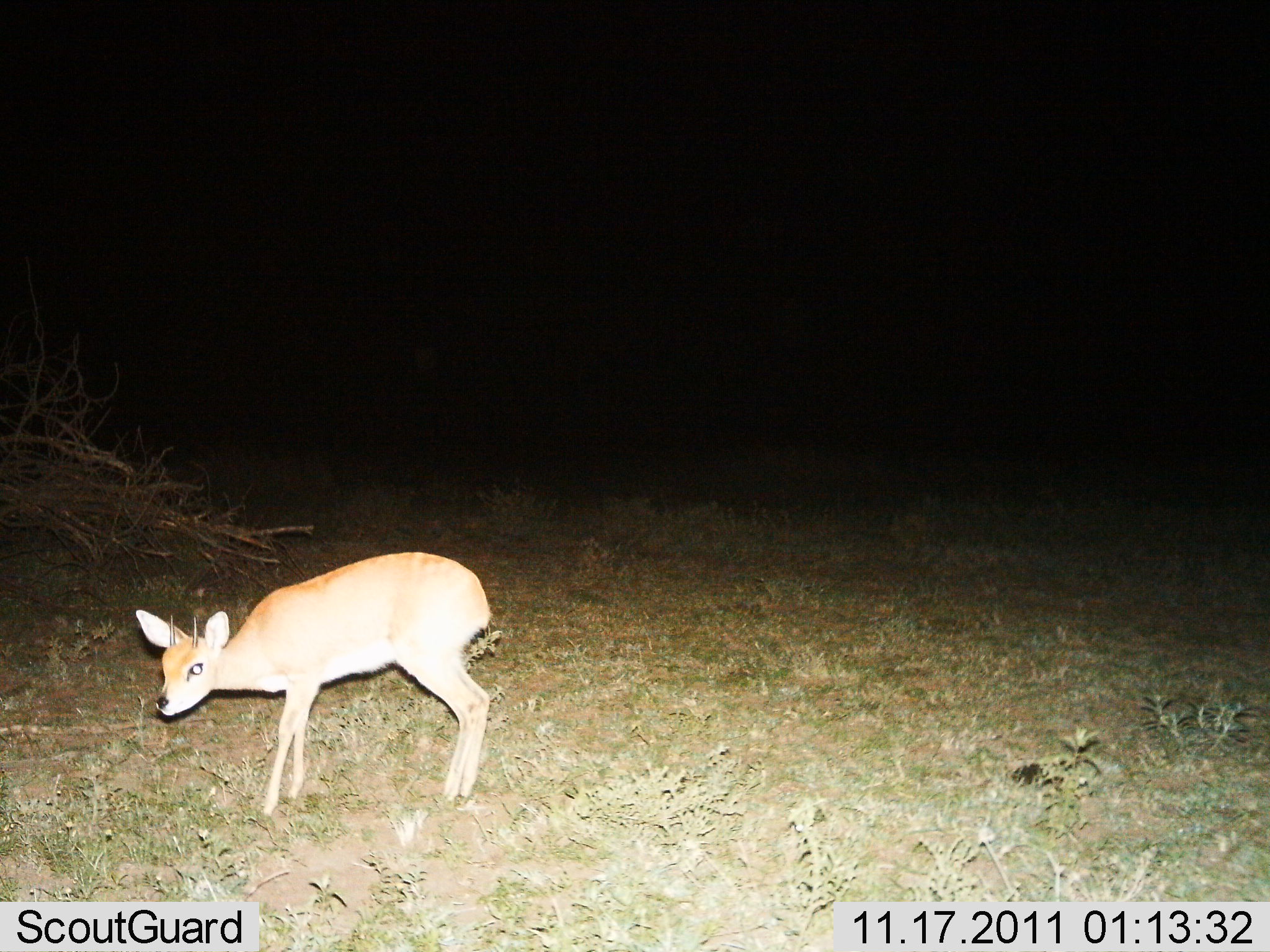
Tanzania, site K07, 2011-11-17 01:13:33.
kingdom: Animalia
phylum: Chordata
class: Mammalia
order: Artiodactyla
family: Bovidae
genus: Madoqua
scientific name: Madoqua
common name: dikdik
Dikdik (Madoqua), count 1. Behavior (volunteer vote fractions): standing 88%, resting 6%, moving 0%, interacting 0%. Young present (vote fraction): 0%. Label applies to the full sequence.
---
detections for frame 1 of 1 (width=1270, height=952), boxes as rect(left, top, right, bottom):
animal: rect(135, 551, 494, 815)